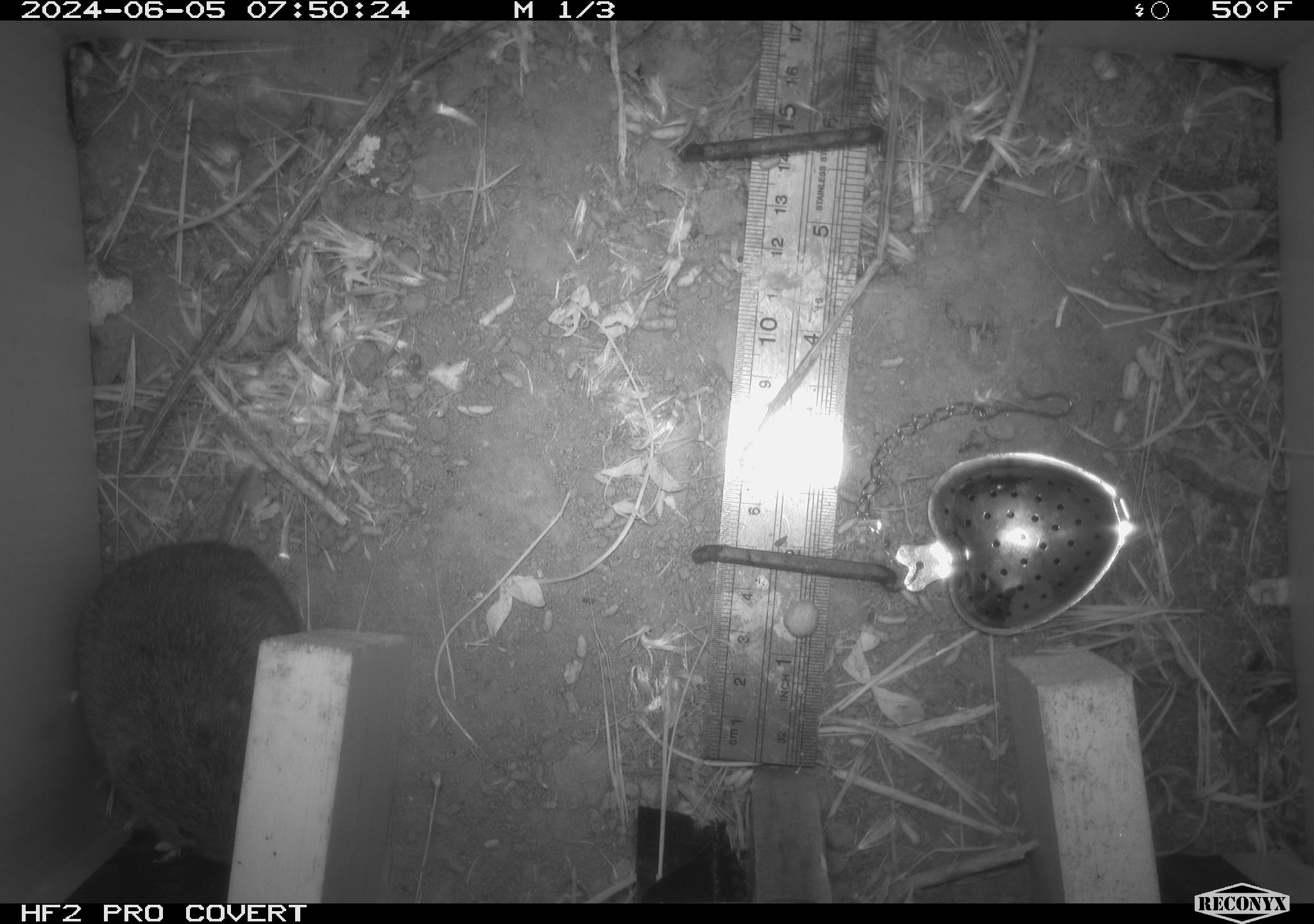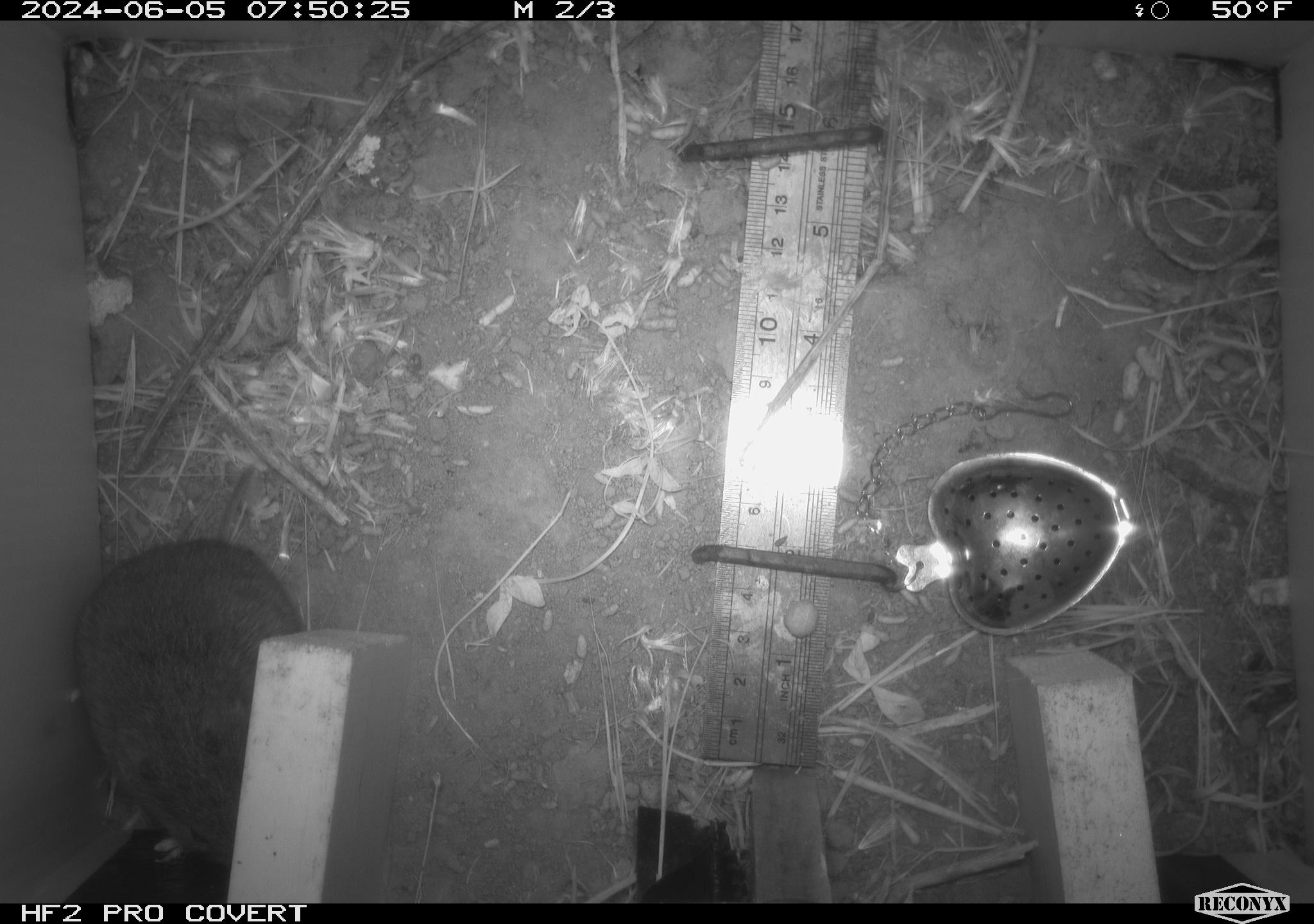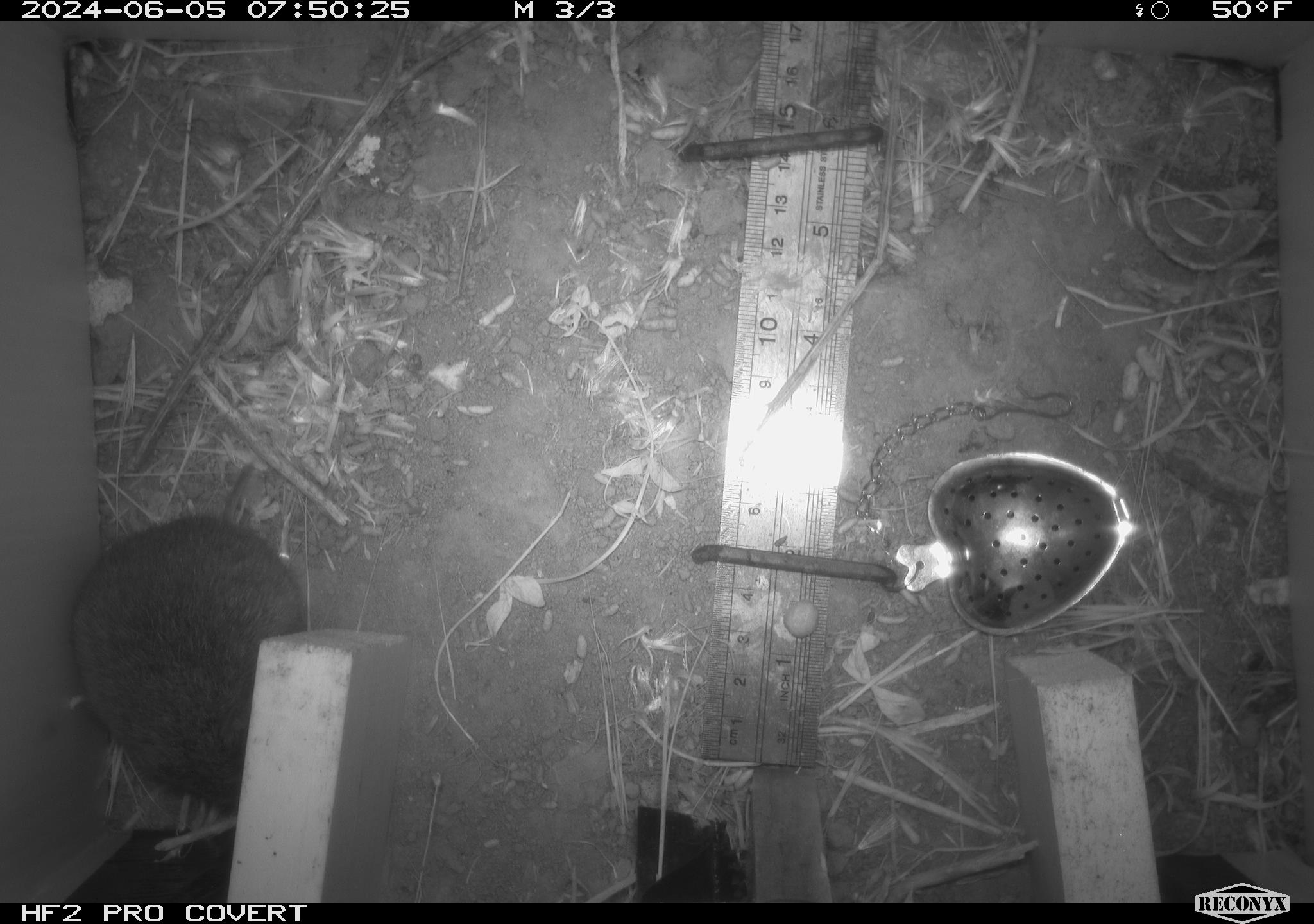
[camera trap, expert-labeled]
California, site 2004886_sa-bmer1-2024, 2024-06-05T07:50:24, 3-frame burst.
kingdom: Animalia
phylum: Chordata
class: Mammalia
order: Rodentia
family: Cricetidae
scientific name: Arvicolinae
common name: voles, lemmings, and muskrats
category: arvicolinae subfamily